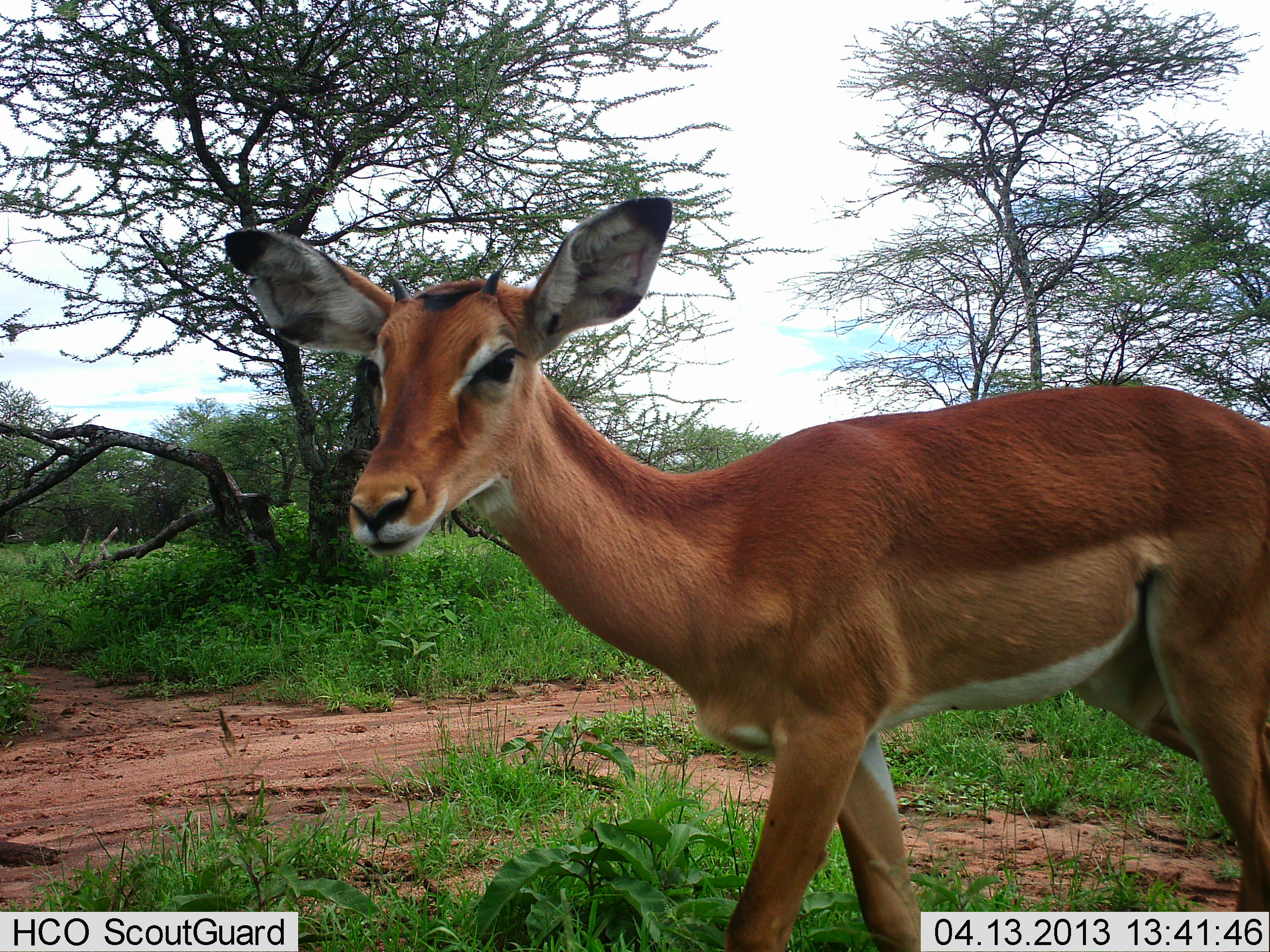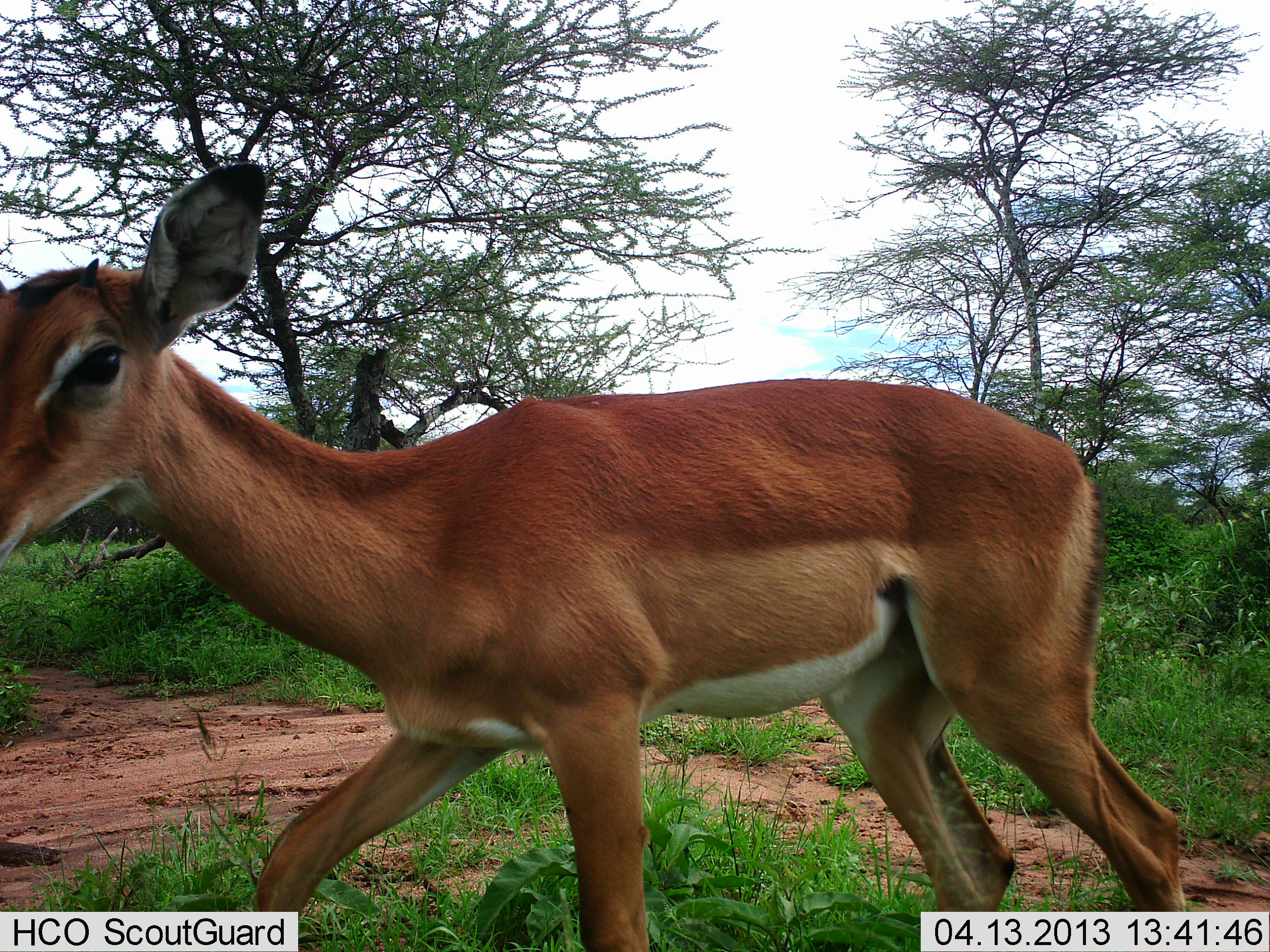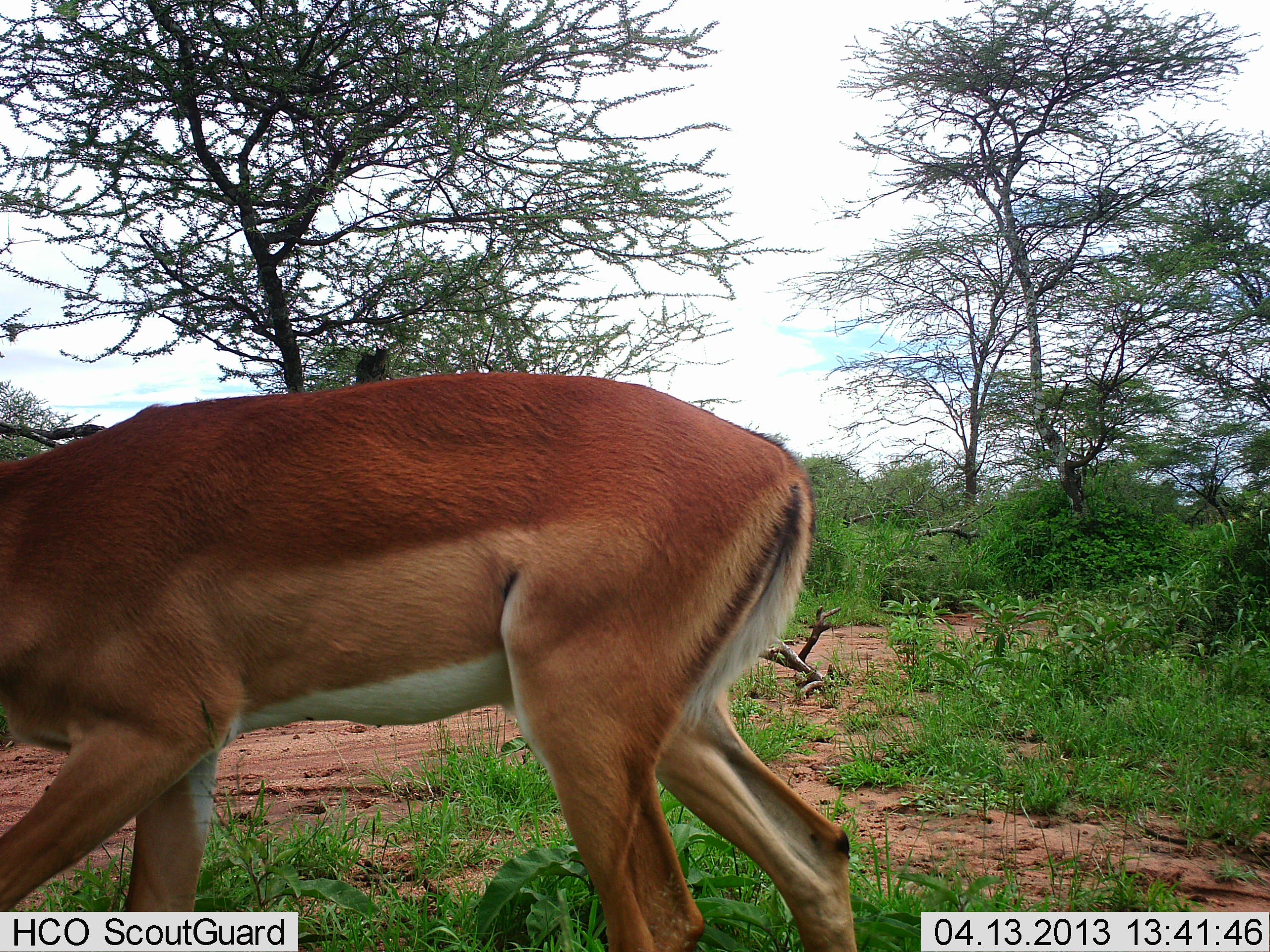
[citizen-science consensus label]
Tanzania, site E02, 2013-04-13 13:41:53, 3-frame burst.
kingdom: Animalia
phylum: Chordata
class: Mammalia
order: Artiodactyla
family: Bovidae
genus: Aepyceros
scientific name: Aepyceros melampus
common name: impala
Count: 1.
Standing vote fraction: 10%.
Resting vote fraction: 0%.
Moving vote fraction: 100%.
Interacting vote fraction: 0%.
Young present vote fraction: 20%.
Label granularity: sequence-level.